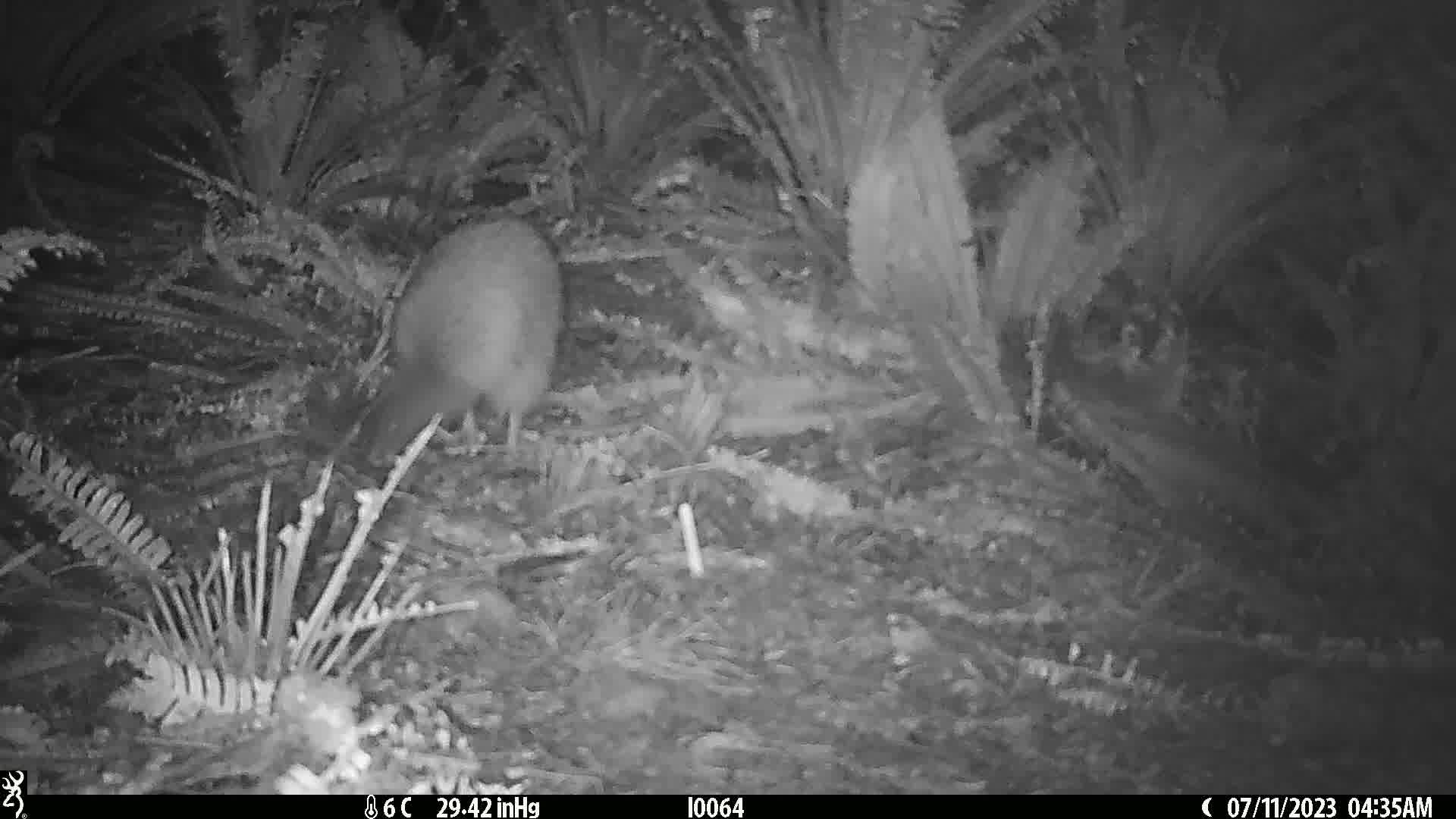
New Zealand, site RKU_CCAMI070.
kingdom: Animalia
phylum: Chordata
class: Aves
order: Apterygiformes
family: Apterygidae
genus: Apteryx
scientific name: Apteryx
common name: kiwi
Kiwi (Apteryx).